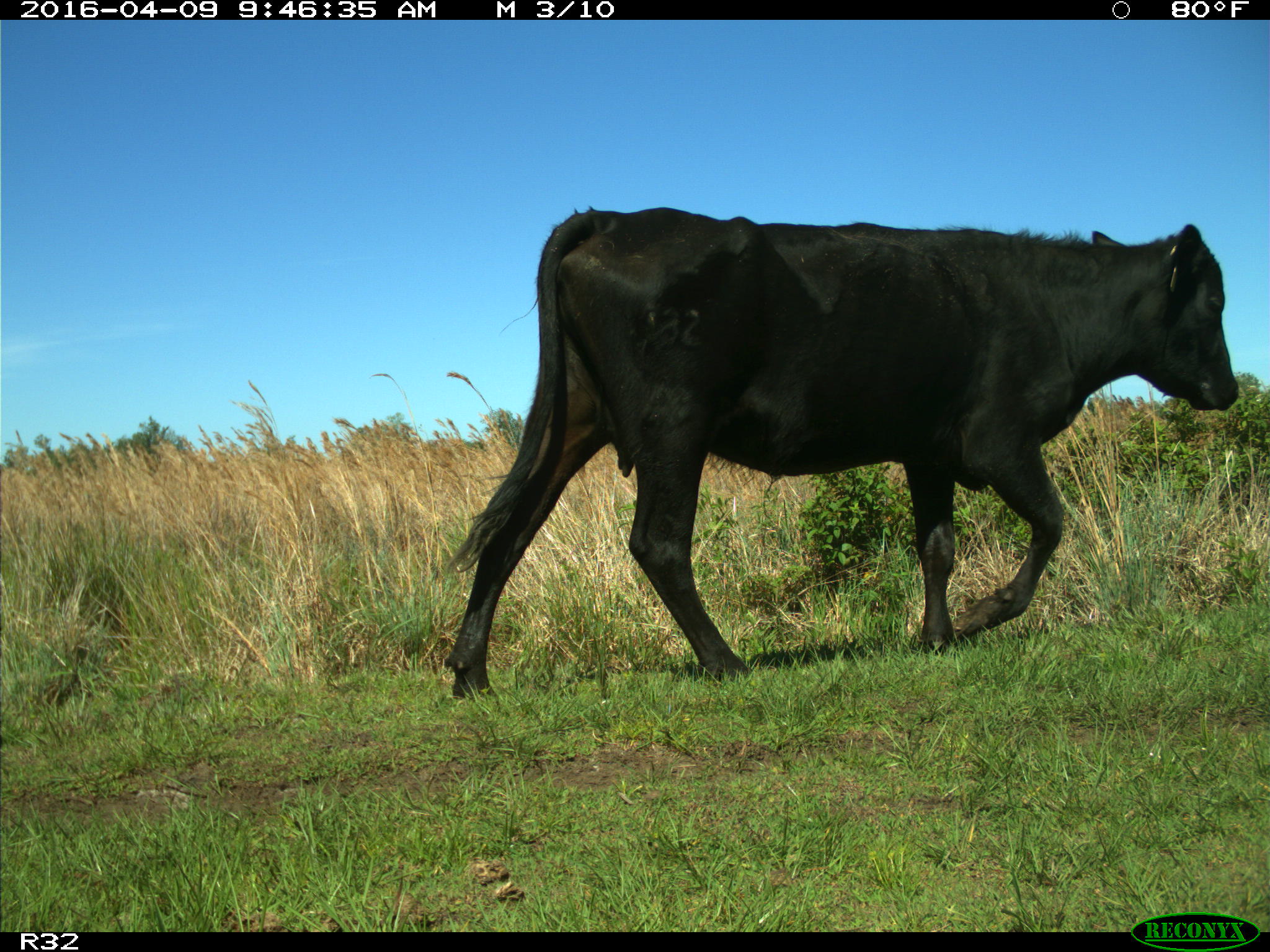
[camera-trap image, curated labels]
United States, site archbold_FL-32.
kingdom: Animalia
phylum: Chordata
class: Mammalia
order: Artiodactyla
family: Bovidae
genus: Bos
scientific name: Bos taurus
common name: domestic cow